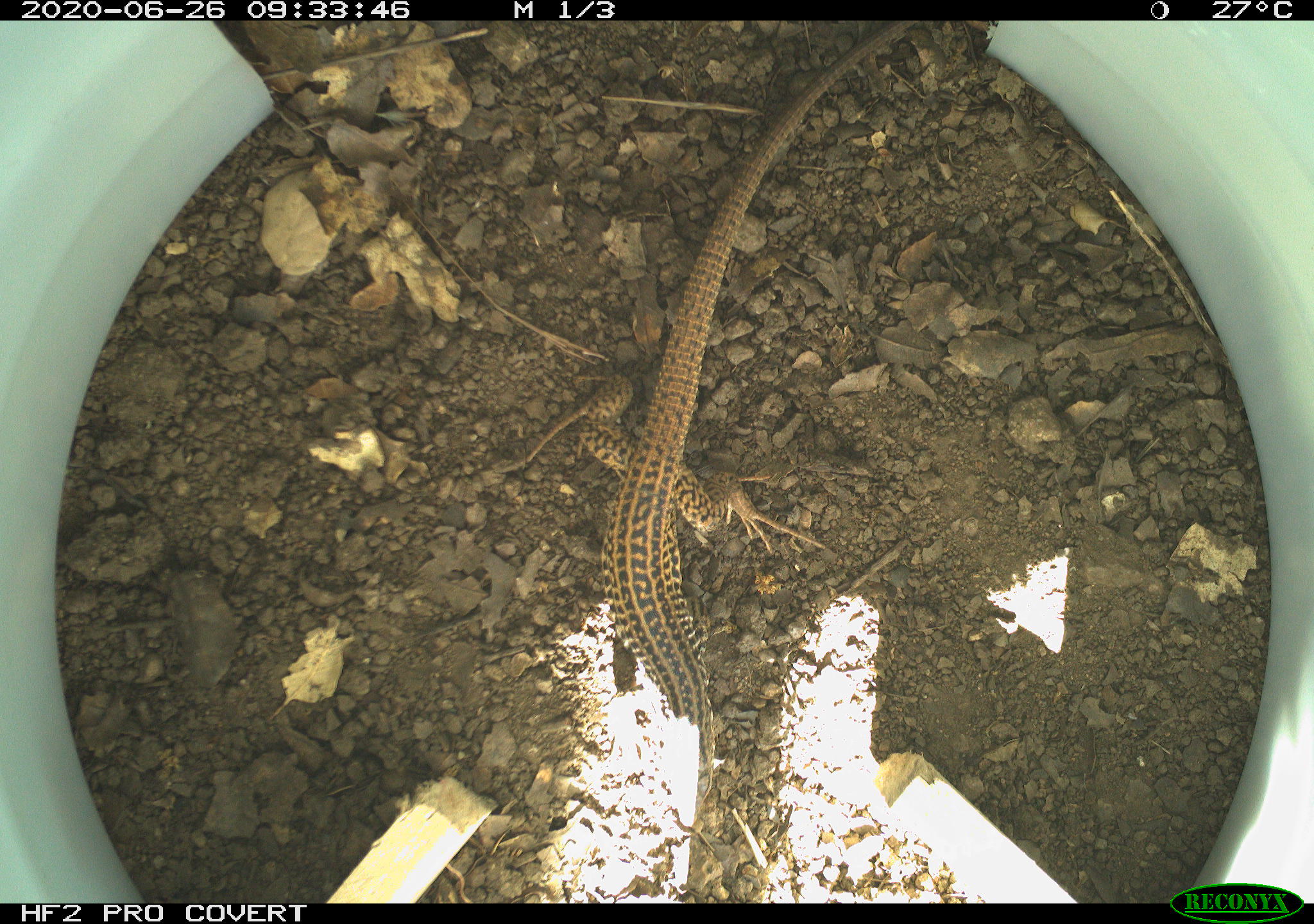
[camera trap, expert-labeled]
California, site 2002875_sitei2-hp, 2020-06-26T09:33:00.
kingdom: Animalia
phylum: Chordata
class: Reptilia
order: Squamata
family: Teiidae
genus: Aspidoscelis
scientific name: Aspidoscelis tigris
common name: western whiptail